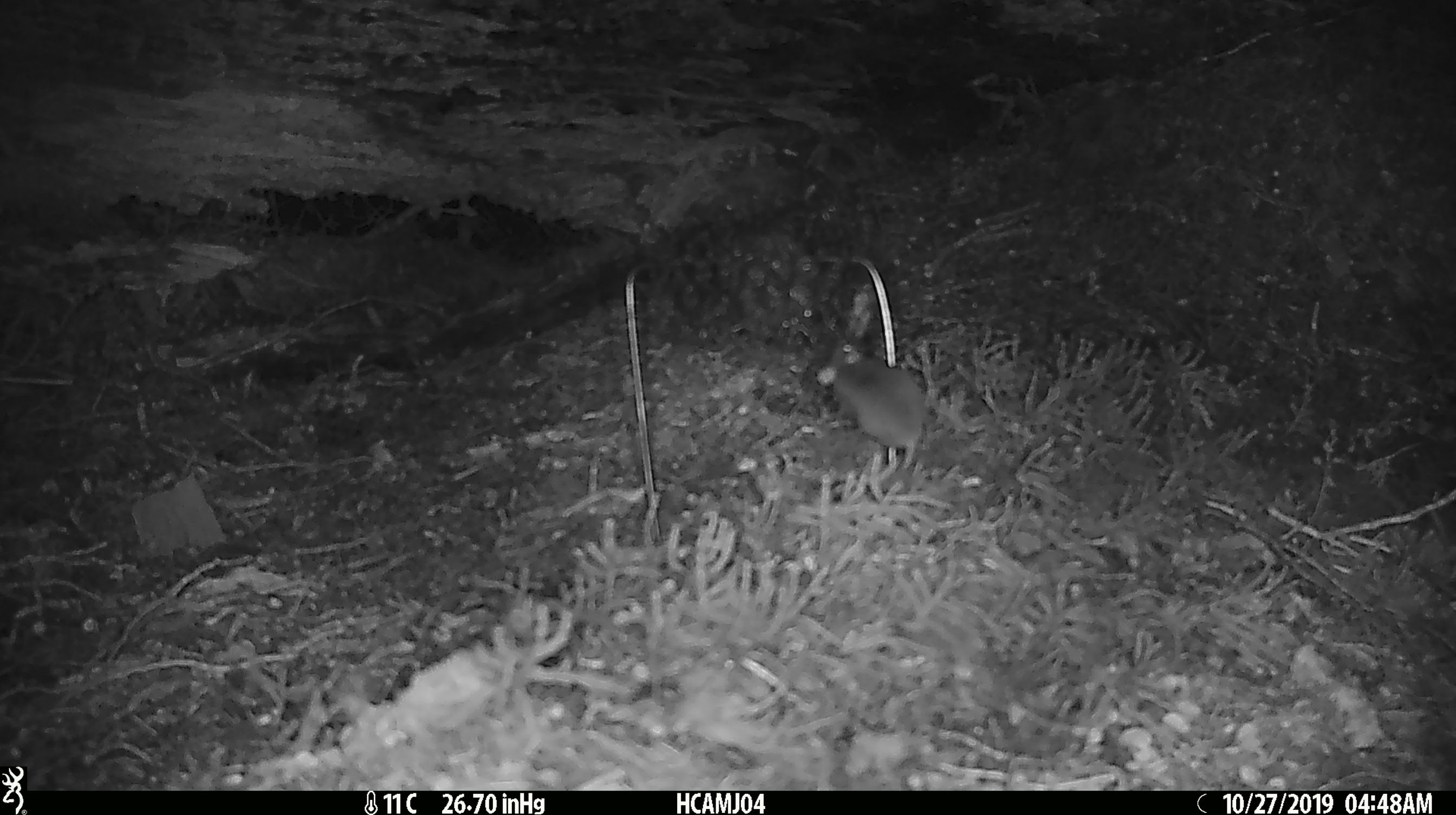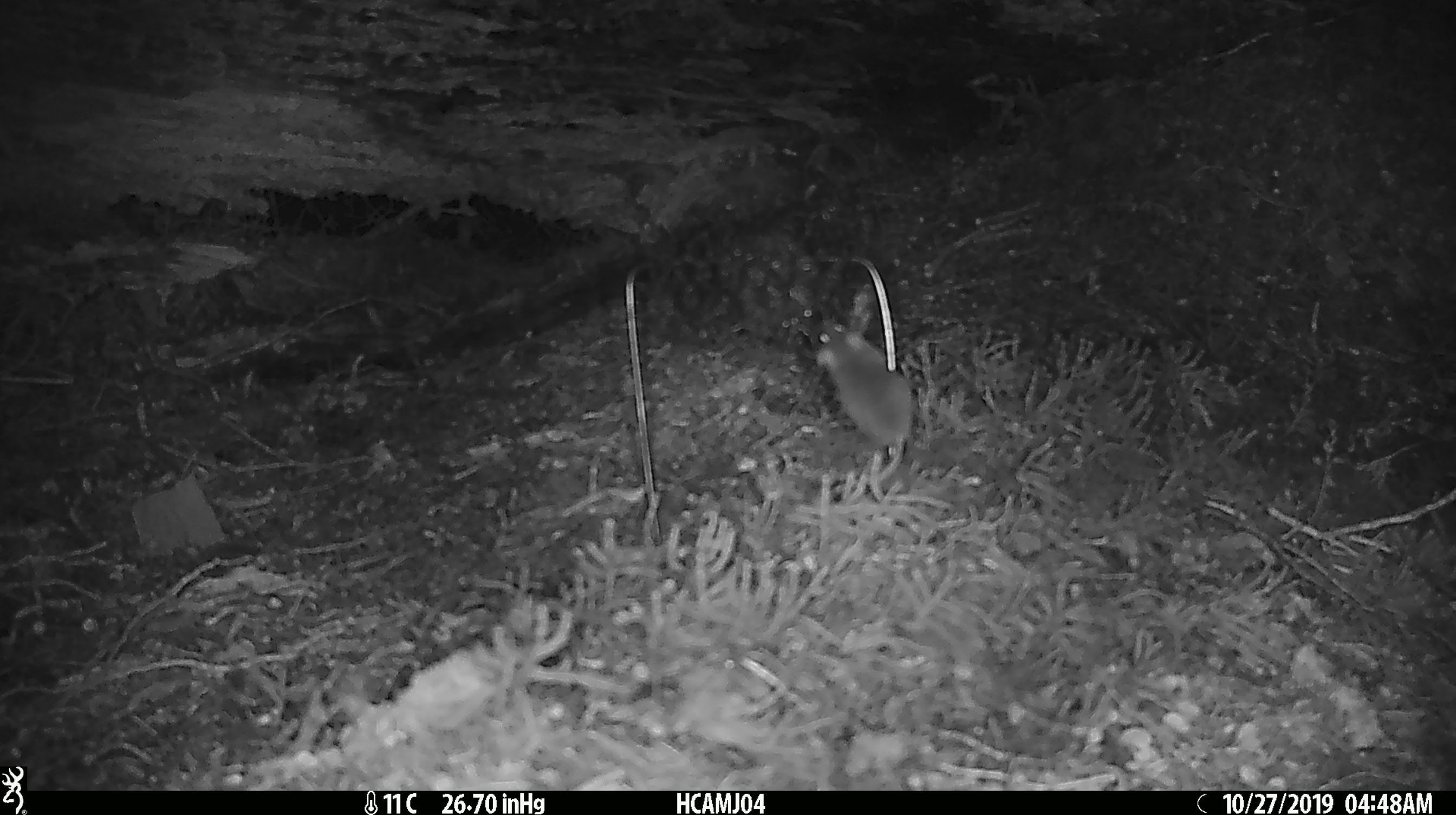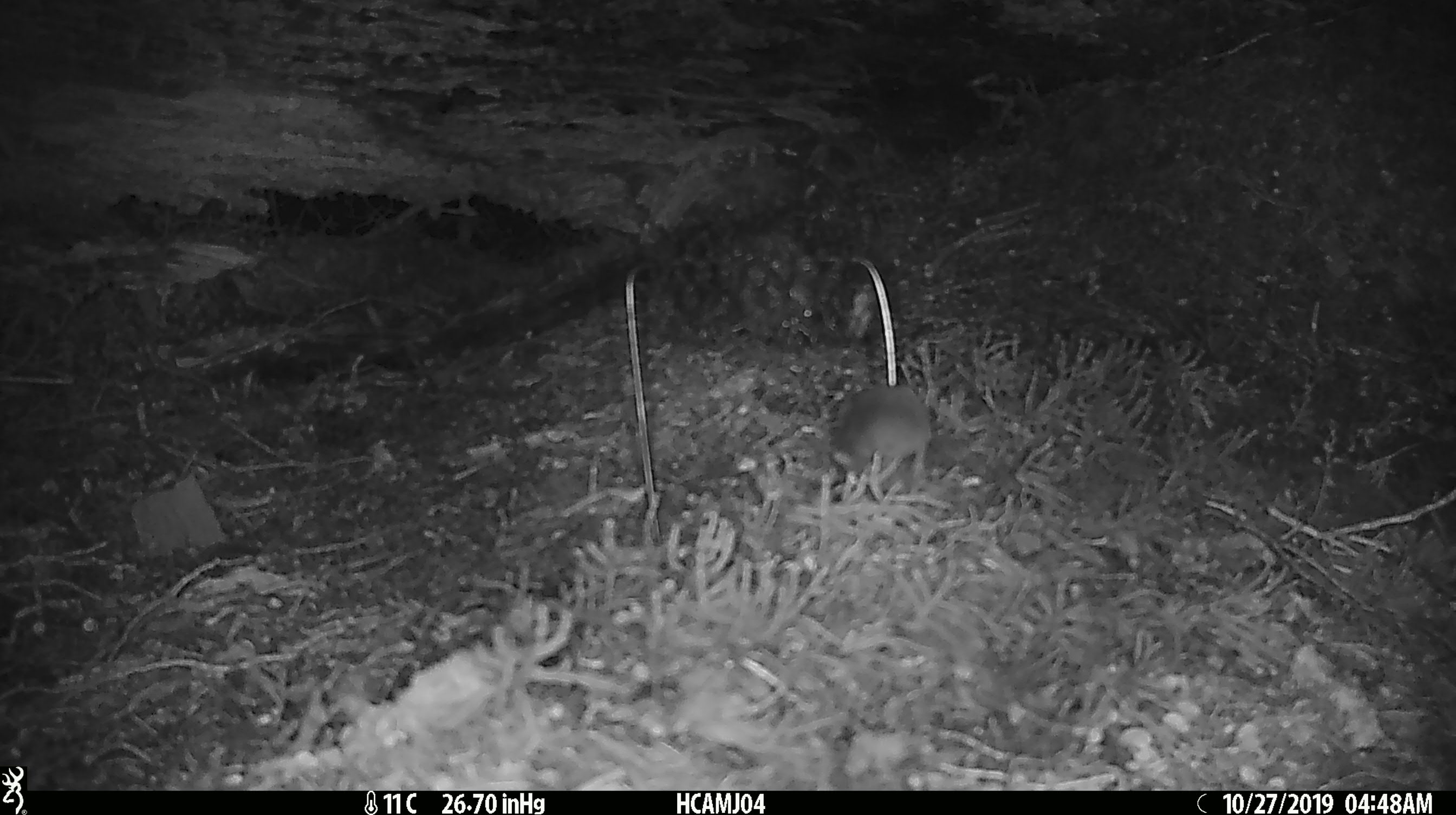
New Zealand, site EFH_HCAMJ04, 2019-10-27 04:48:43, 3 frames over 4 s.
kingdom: Animalia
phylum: Chordata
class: Mammalia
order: Rodentia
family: Muridae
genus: Mus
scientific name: Mus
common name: mouse